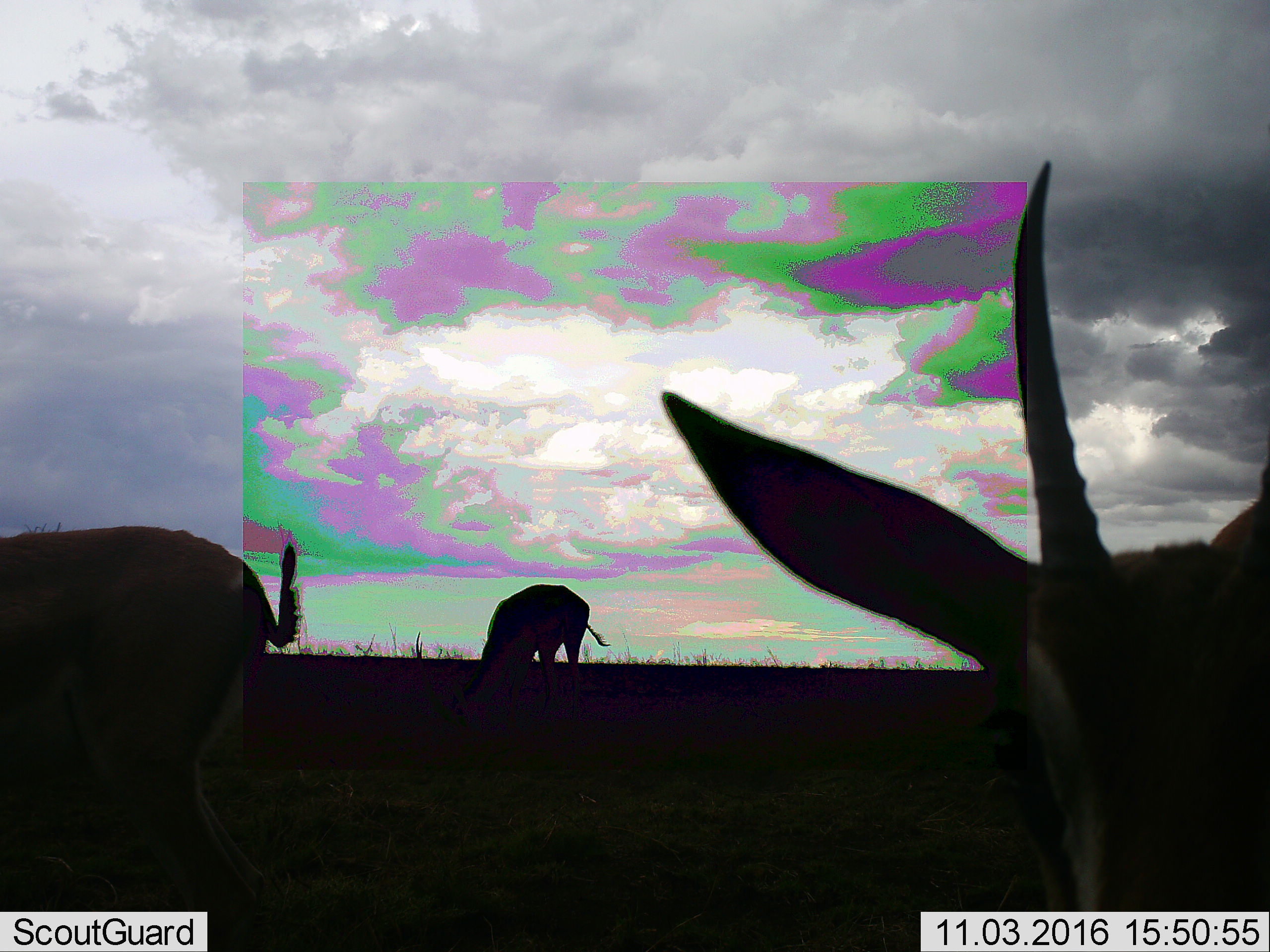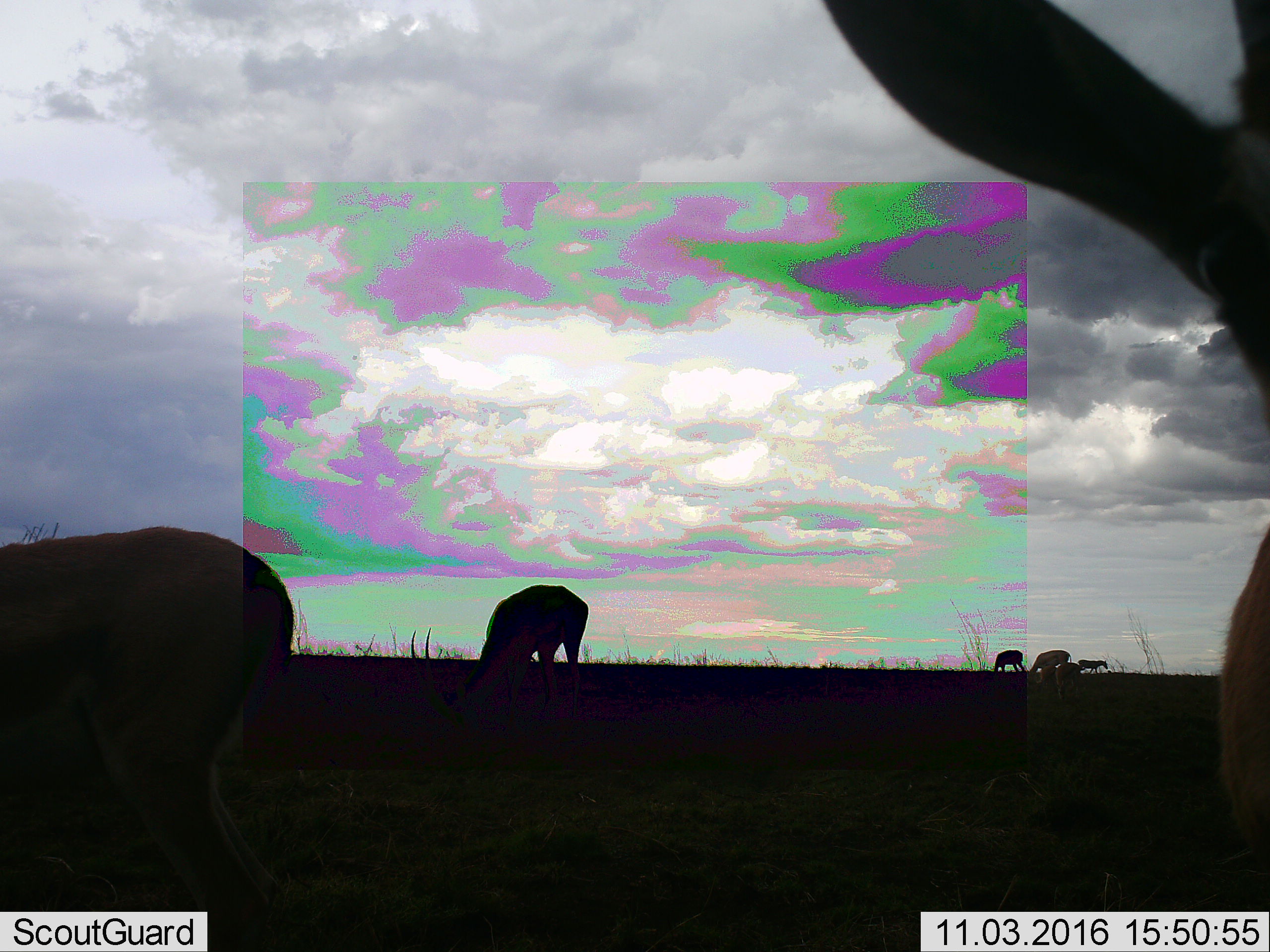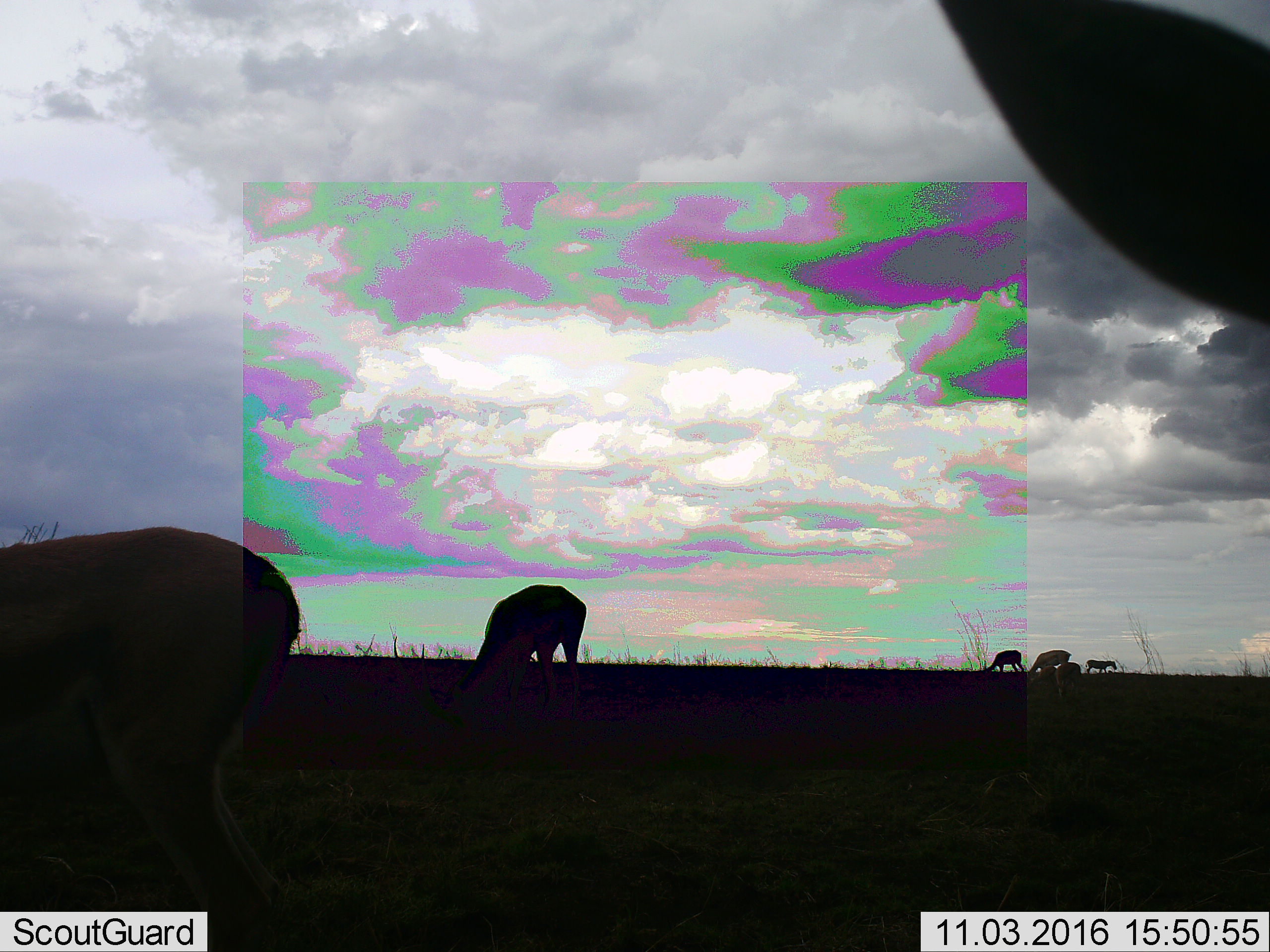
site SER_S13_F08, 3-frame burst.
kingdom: Animalia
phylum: Chordata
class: Mammalia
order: Artiodactyla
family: Bovidae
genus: Eudorcas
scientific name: Eudorcas thomsonii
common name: thomson's gazelle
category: gazellethomsons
Gazellethomsons (thomson's gazelle) (Eudorcas thomsonii), count 6. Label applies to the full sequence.